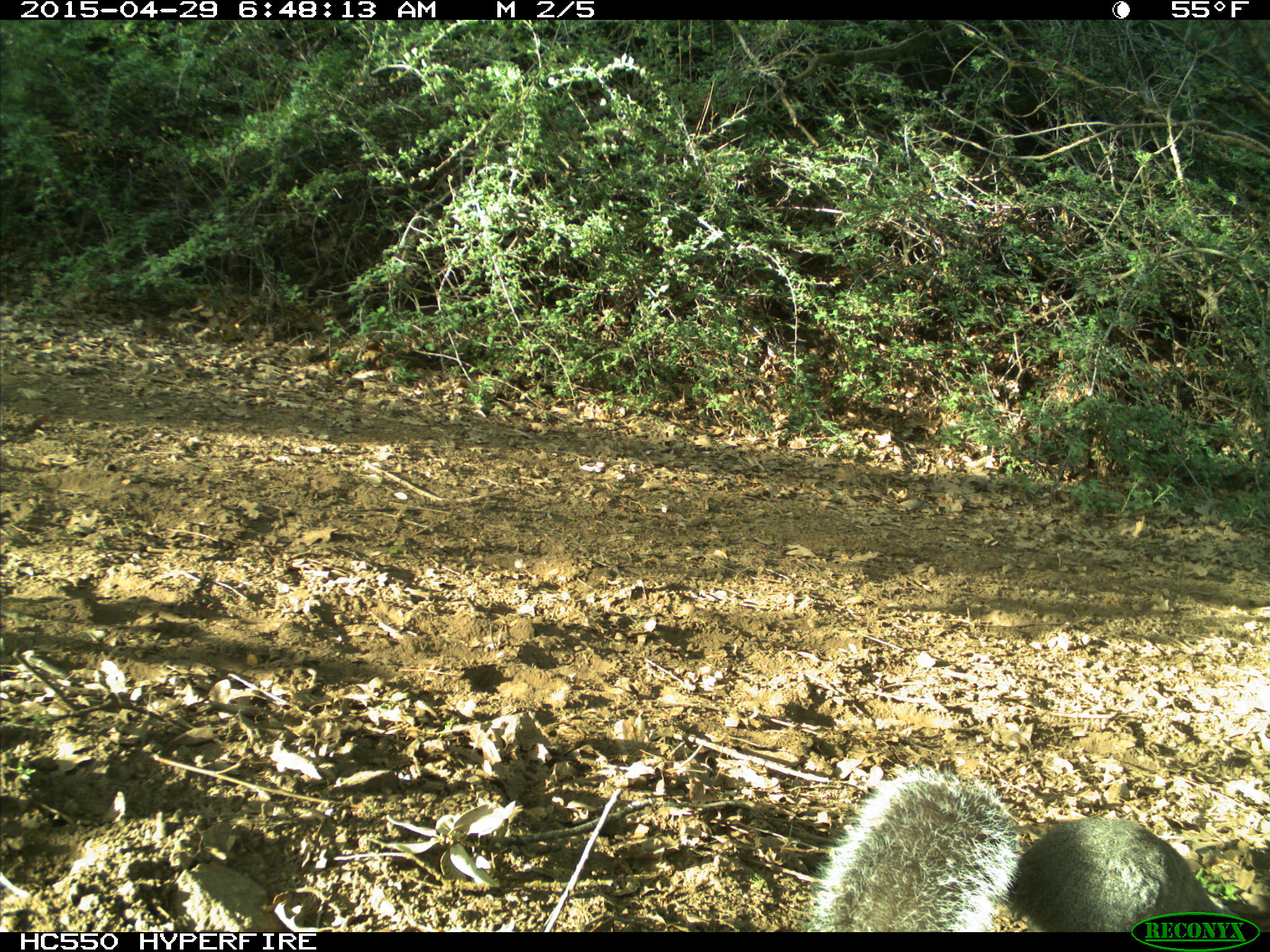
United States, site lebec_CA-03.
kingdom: Animalia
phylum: Chordata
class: Mammalia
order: Rodentia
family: Sciuridae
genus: Sciurus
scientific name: Sciurus carolinensis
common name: eastern gray squirrel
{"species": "Sciurus carolinensis (eastern gray squirrel)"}